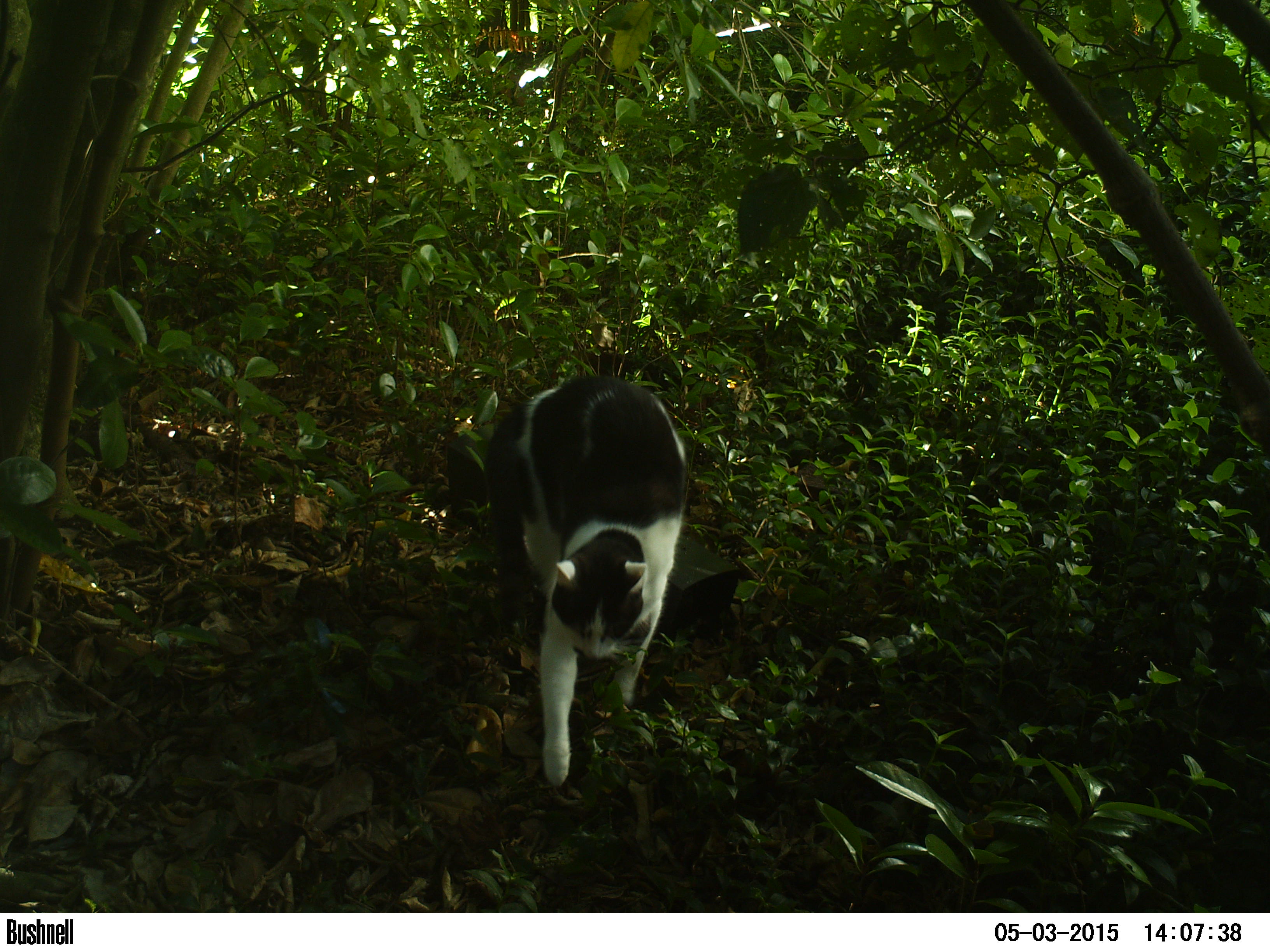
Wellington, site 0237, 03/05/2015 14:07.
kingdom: Animalia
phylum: Chordata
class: Mammalia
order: Carnivora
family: Felidae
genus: Felis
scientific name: Felis catus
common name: cat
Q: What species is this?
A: Cat (Felis catus).